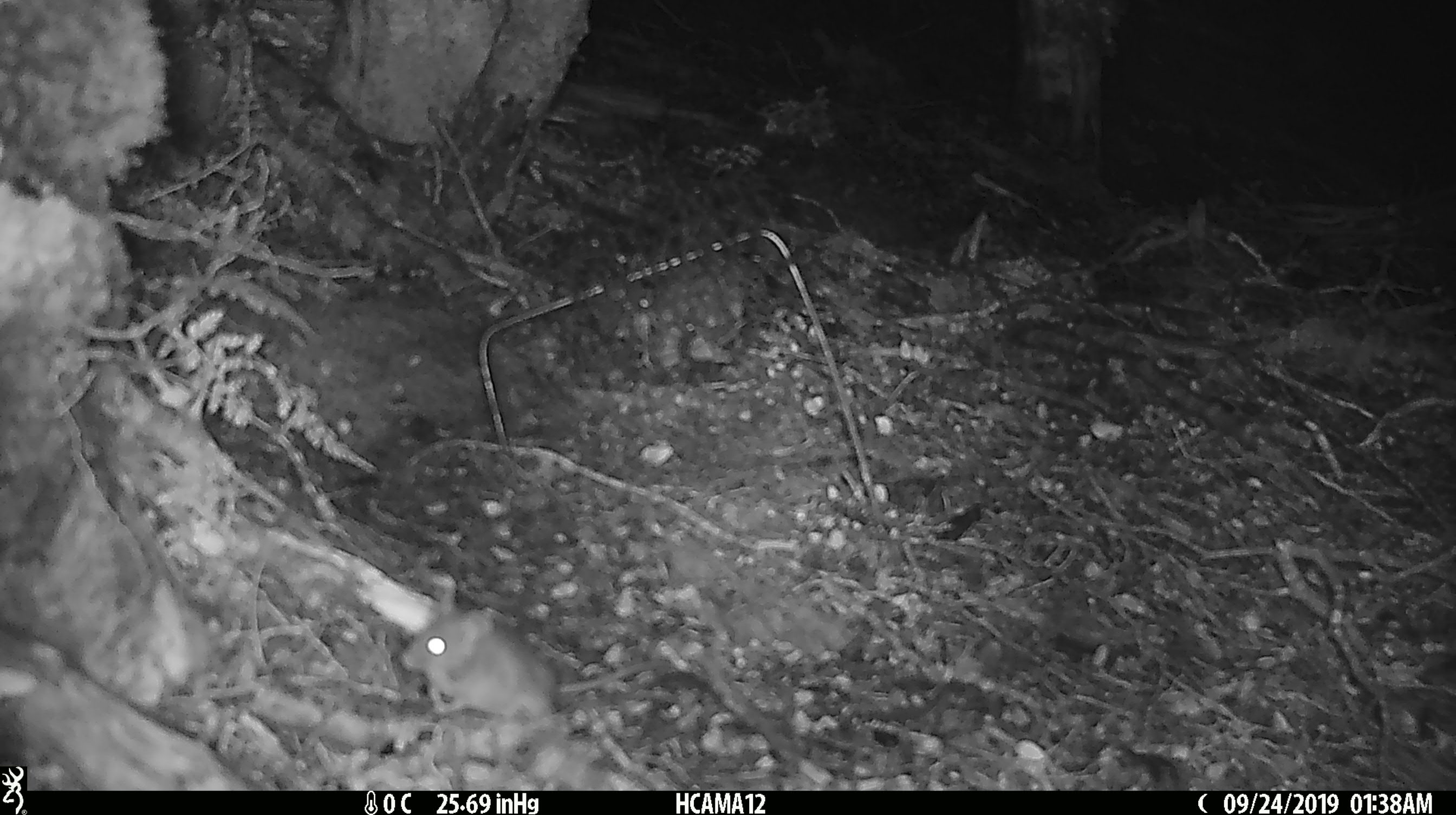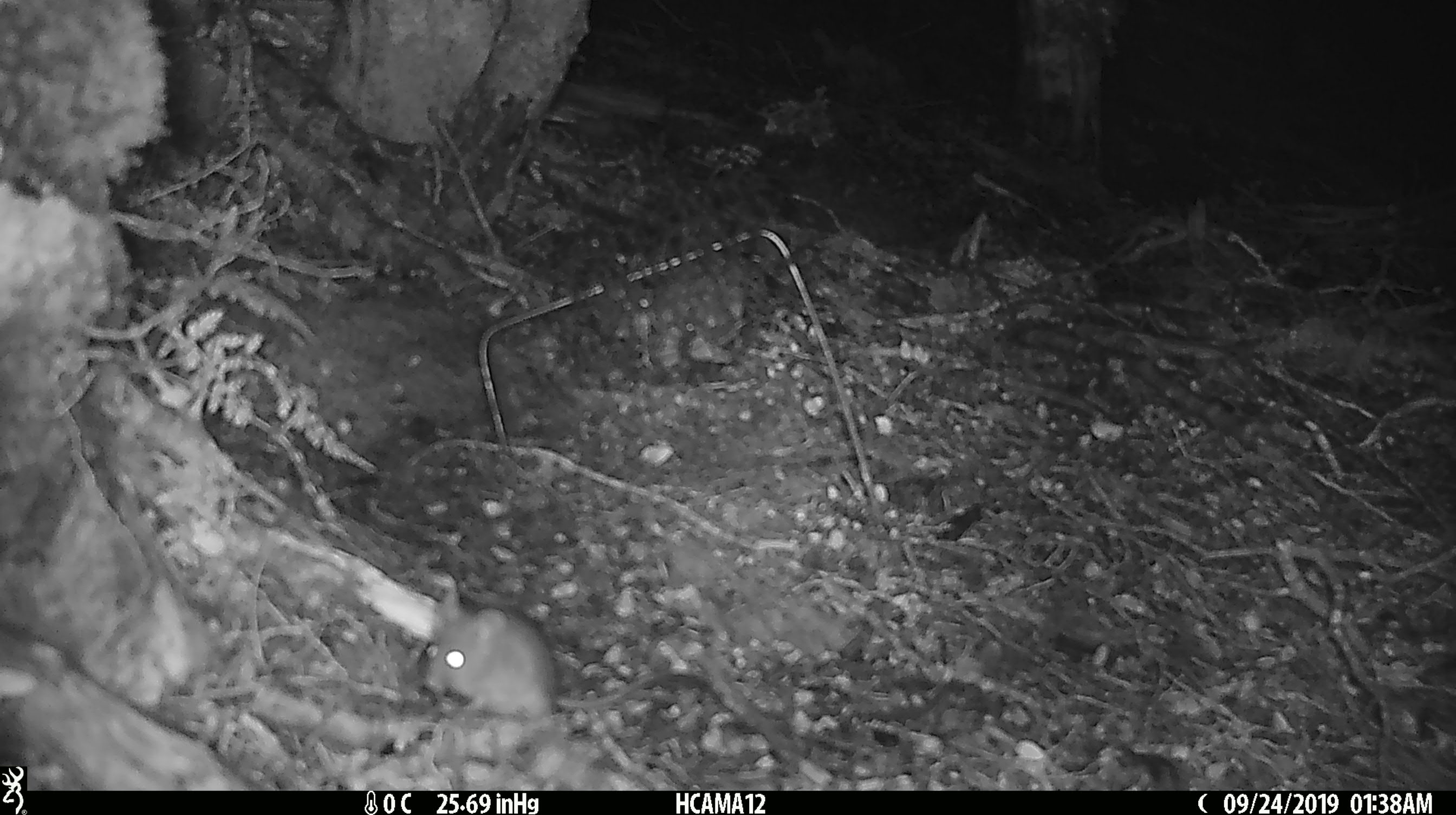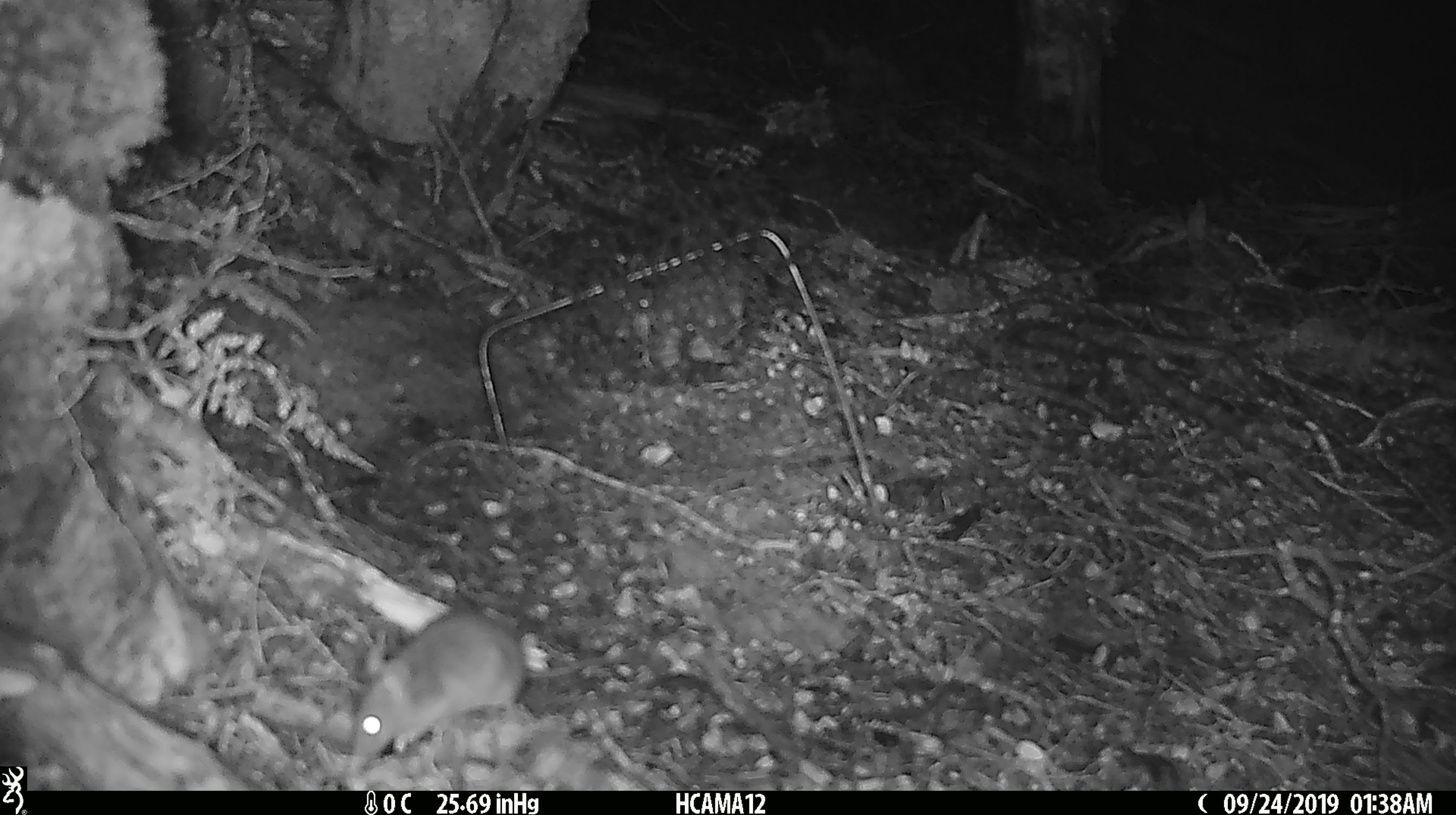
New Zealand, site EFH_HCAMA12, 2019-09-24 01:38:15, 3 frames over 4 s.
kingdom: Animalia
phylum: Chordata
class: Mammalia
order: Rodentia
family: Muridae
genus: Mus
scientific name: Mus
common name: mouse